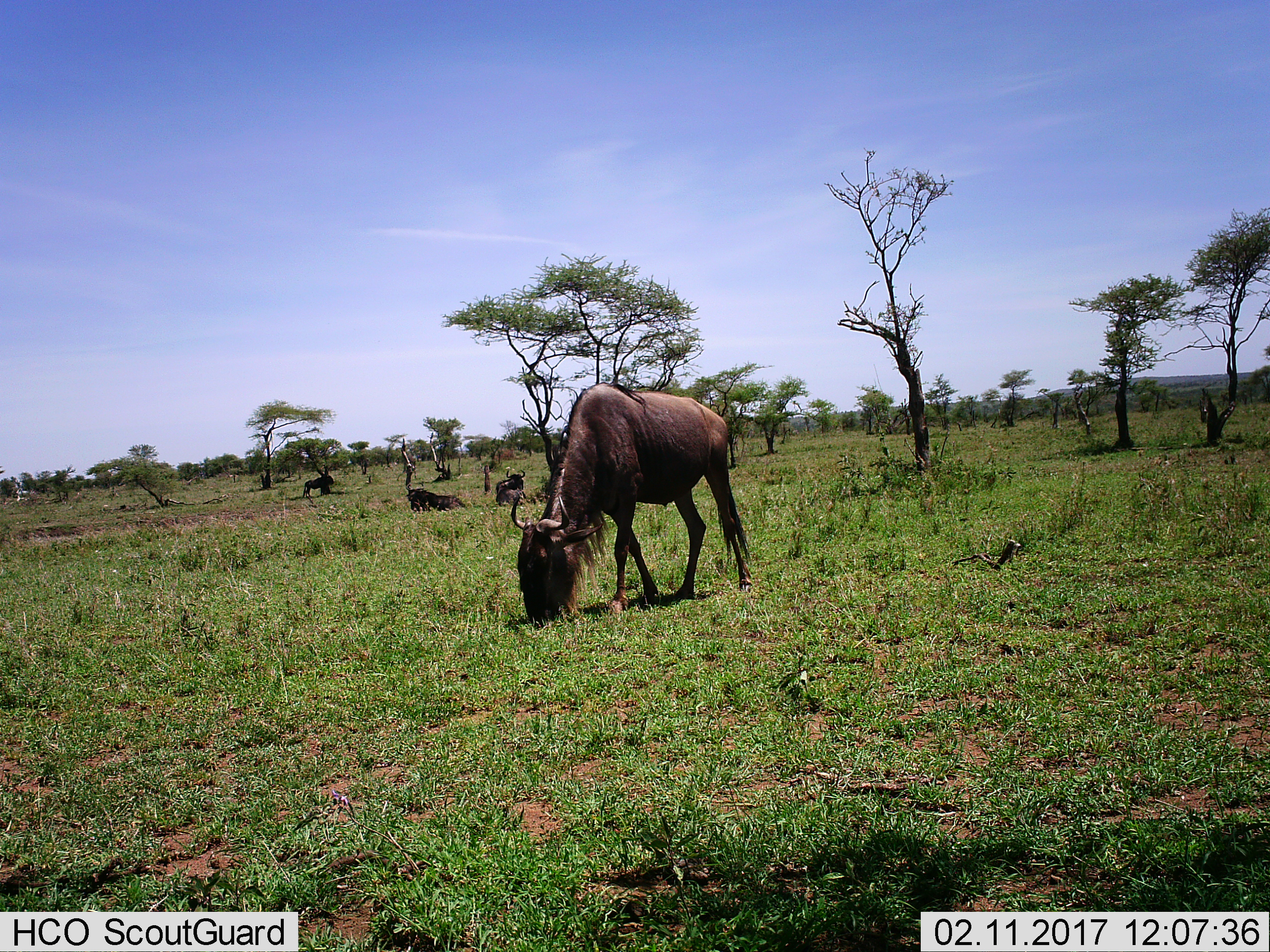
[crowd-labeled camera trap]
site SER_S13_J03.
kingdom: Animalia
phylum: Chordata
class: Mammalia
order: Artiodactyla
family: Bovidae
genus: Connochaetes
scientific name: Connochaetes taurinus taurinus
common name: blue wildebeest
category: wildebeestblue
Wildebeestblue (blue wildebeest) (Connochaetes taurinus taurinus), count 4. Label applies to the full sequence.